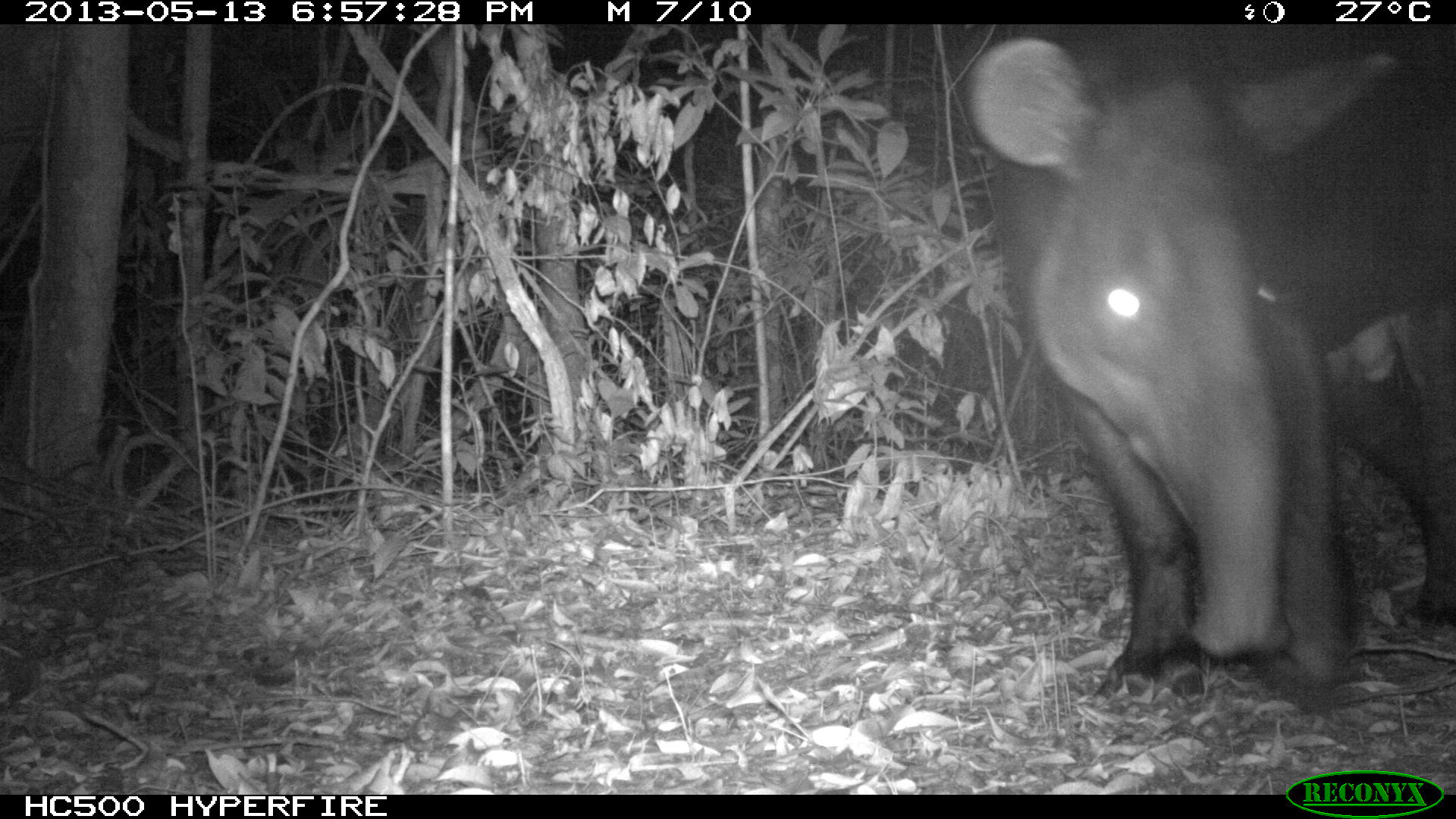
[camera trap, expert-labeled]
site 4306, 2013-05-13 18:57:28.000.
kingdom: Animalia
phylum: Chordata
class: Mammalia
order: Perissodactyla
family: Tapiridae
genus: Tapirus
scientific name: Tapirus bairdii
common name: baird's tapir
Tapirus bairdii (baird's tapir), count 1, sex male.